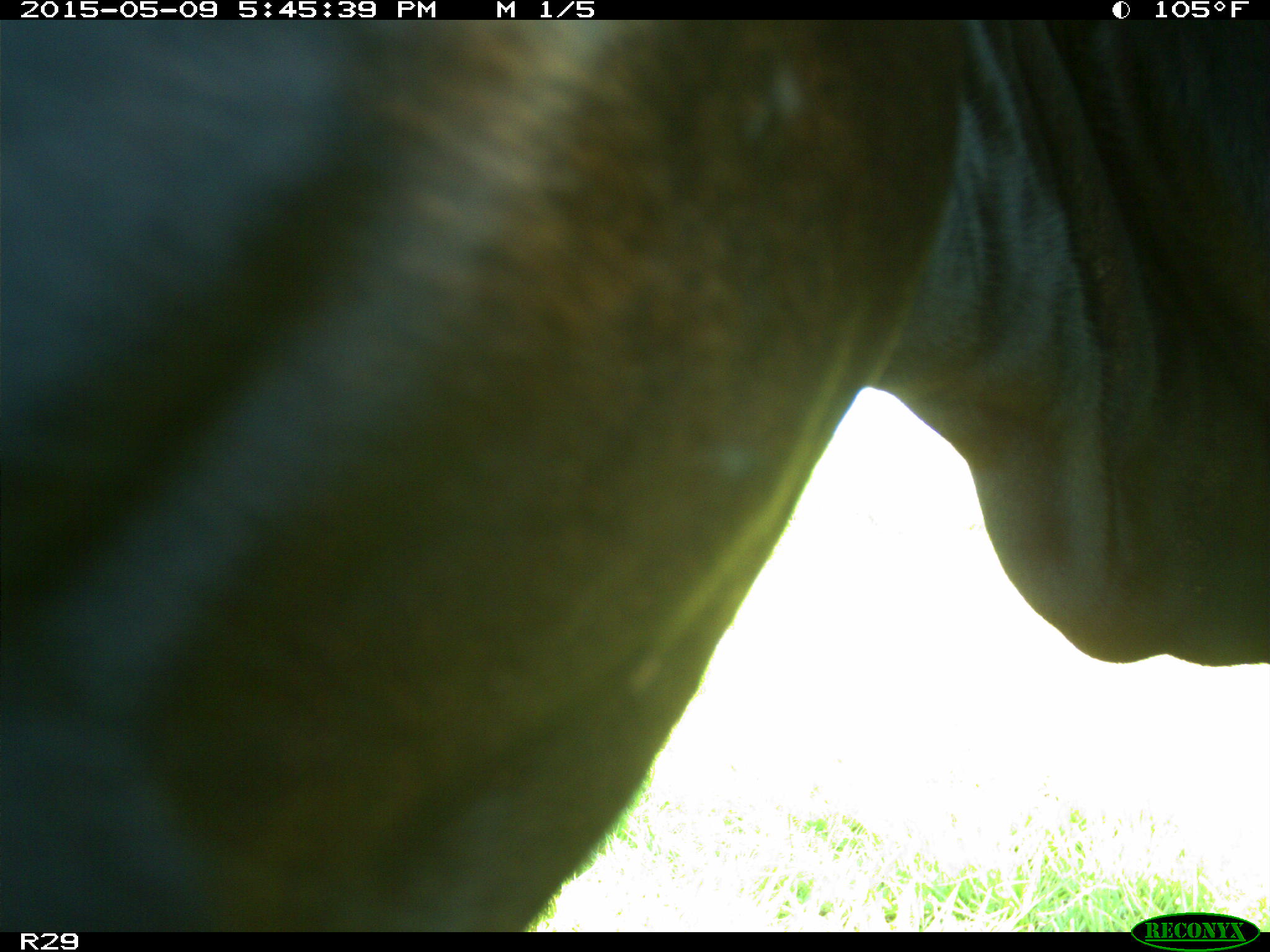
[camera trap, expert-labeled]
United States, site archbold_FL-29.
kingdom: Animalia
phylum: Chordata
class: Mammalia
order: Artiodactyla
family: Bovidae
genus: Bos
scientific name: Bos taurus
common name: domestic cow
Bos taurus (domestic cow).